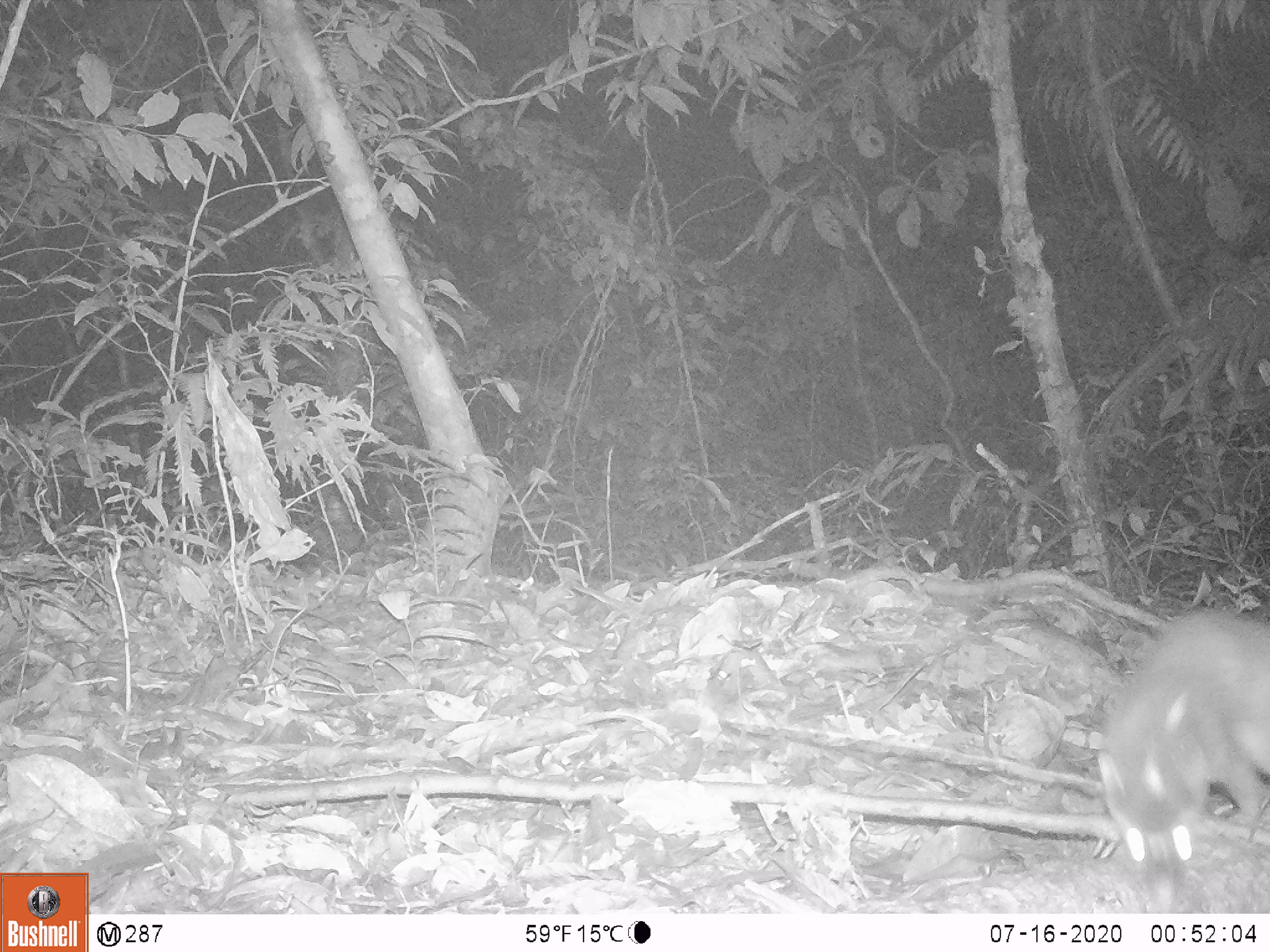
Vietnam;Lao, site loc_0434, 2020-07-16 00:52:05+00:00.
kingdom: Animalia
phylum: Chordata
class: Mammalia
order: Carnivora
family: Mustelidae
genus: Melogale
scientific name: Melogale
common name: ferret badger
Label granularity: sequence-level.